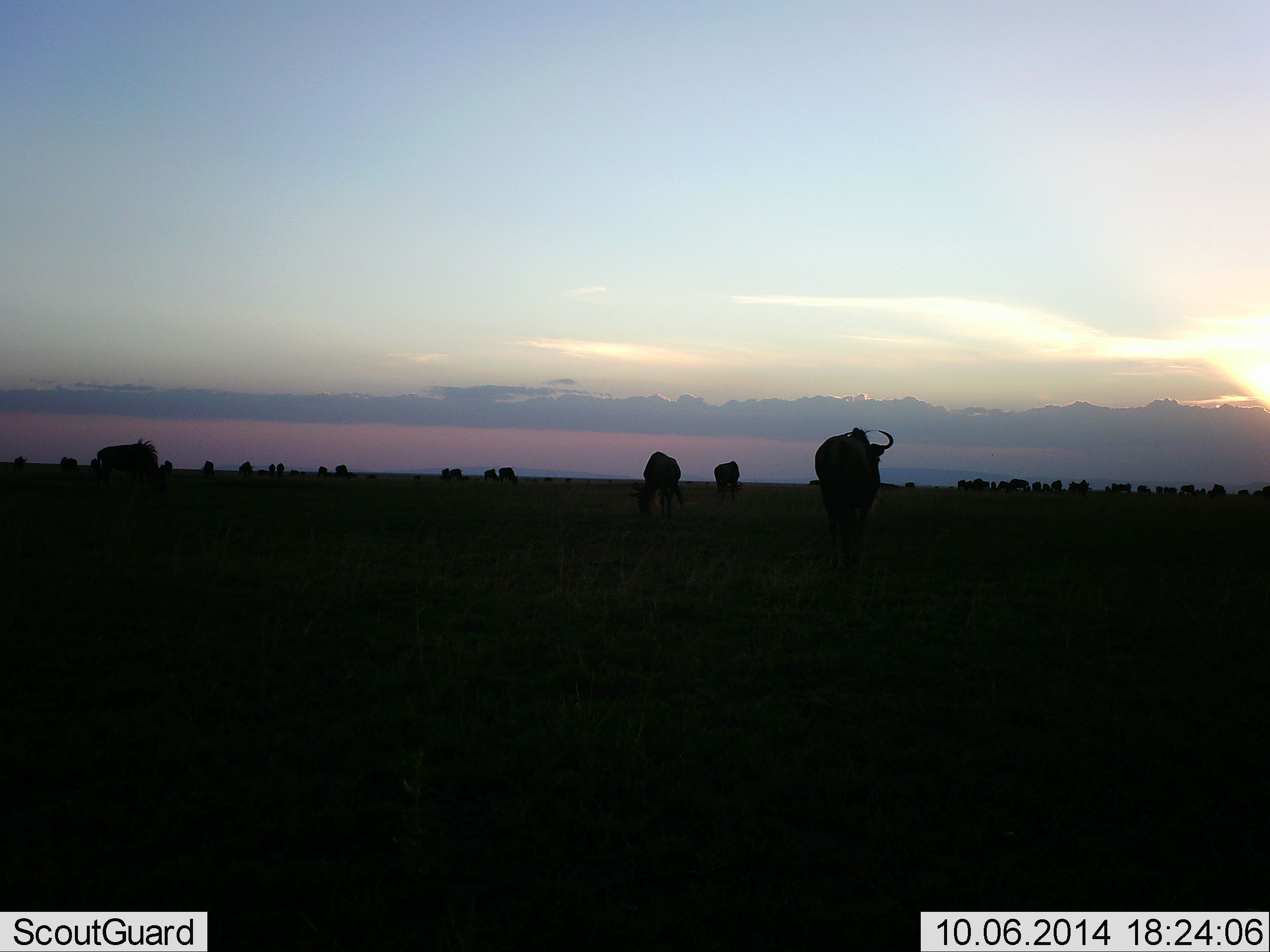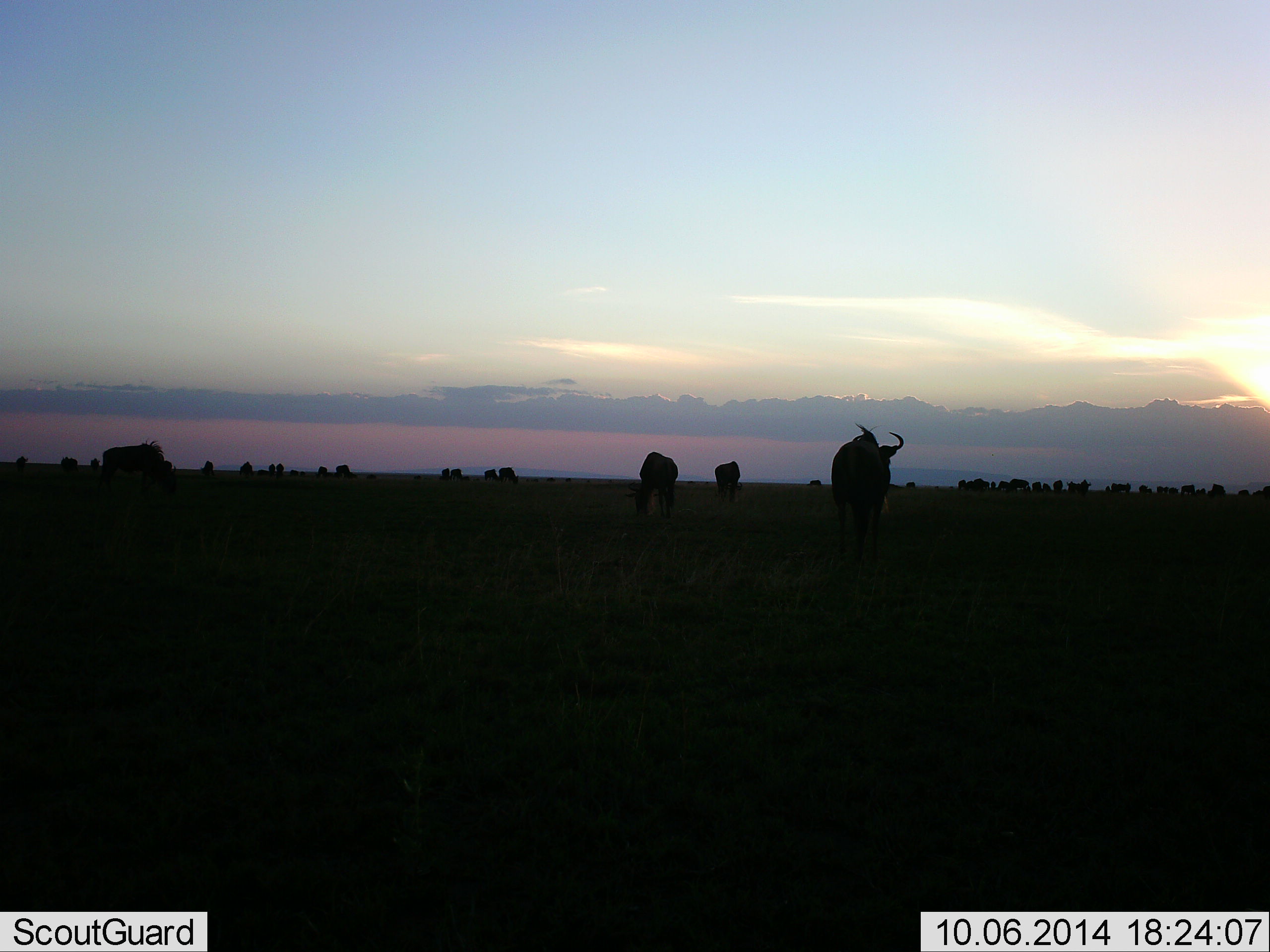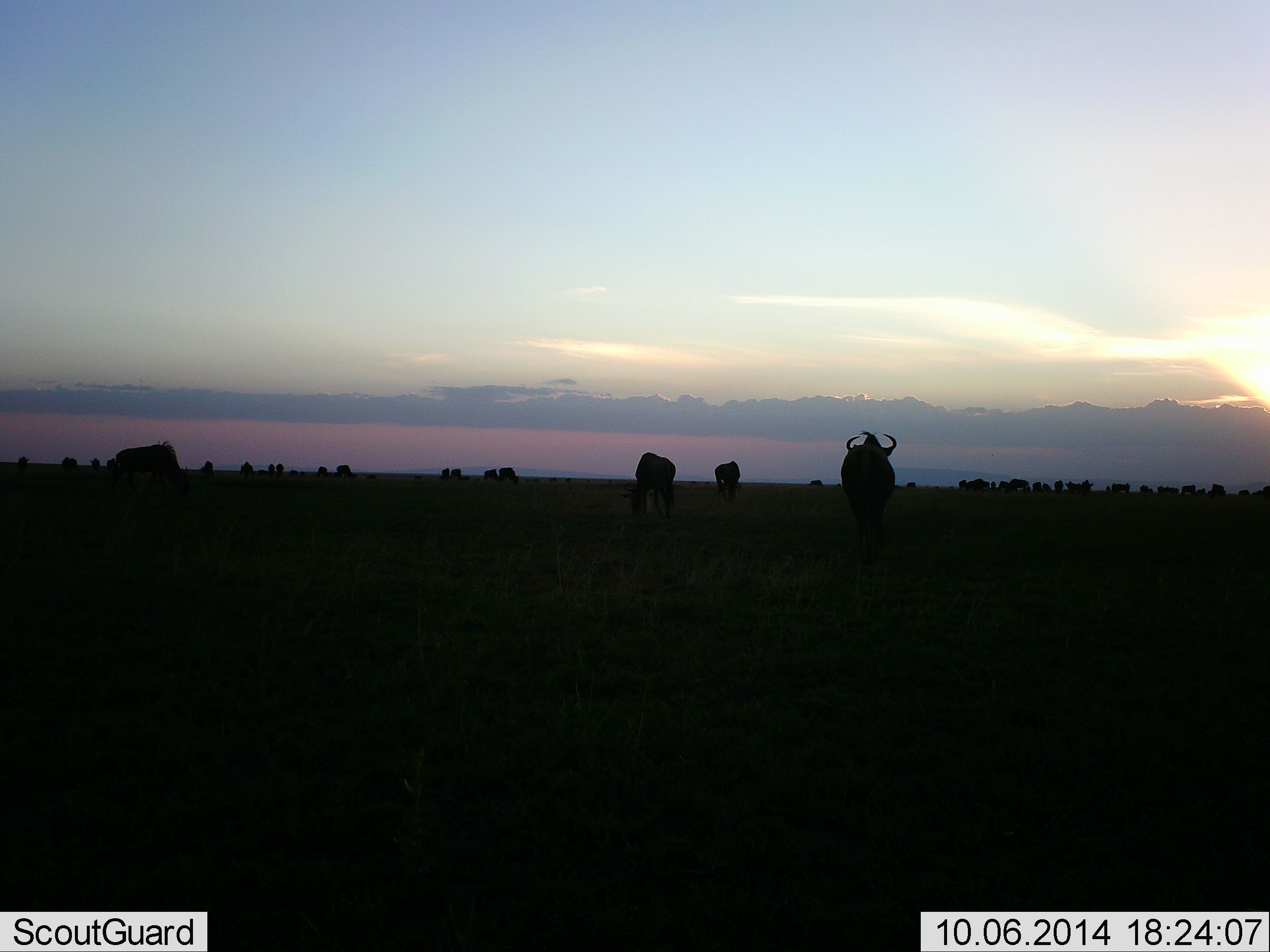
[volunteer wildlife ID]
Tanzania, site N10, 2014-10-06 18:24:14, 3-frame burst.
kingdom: Animalia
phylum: Chordata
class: Mammalia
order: Artiodactyla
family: Bovidae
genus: Connochaetes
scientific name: Connochaetes taurinus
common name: blue wildebeest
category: wildebeest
Wildebeest (blue wildebeest) (Connochaetes taurinus), count 11-50. Behavior (volunteer vote fractions): standing 60%, resting 10%, moving 70%, interacting 10%. Young present (vote fraction): 0%. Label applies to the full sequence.